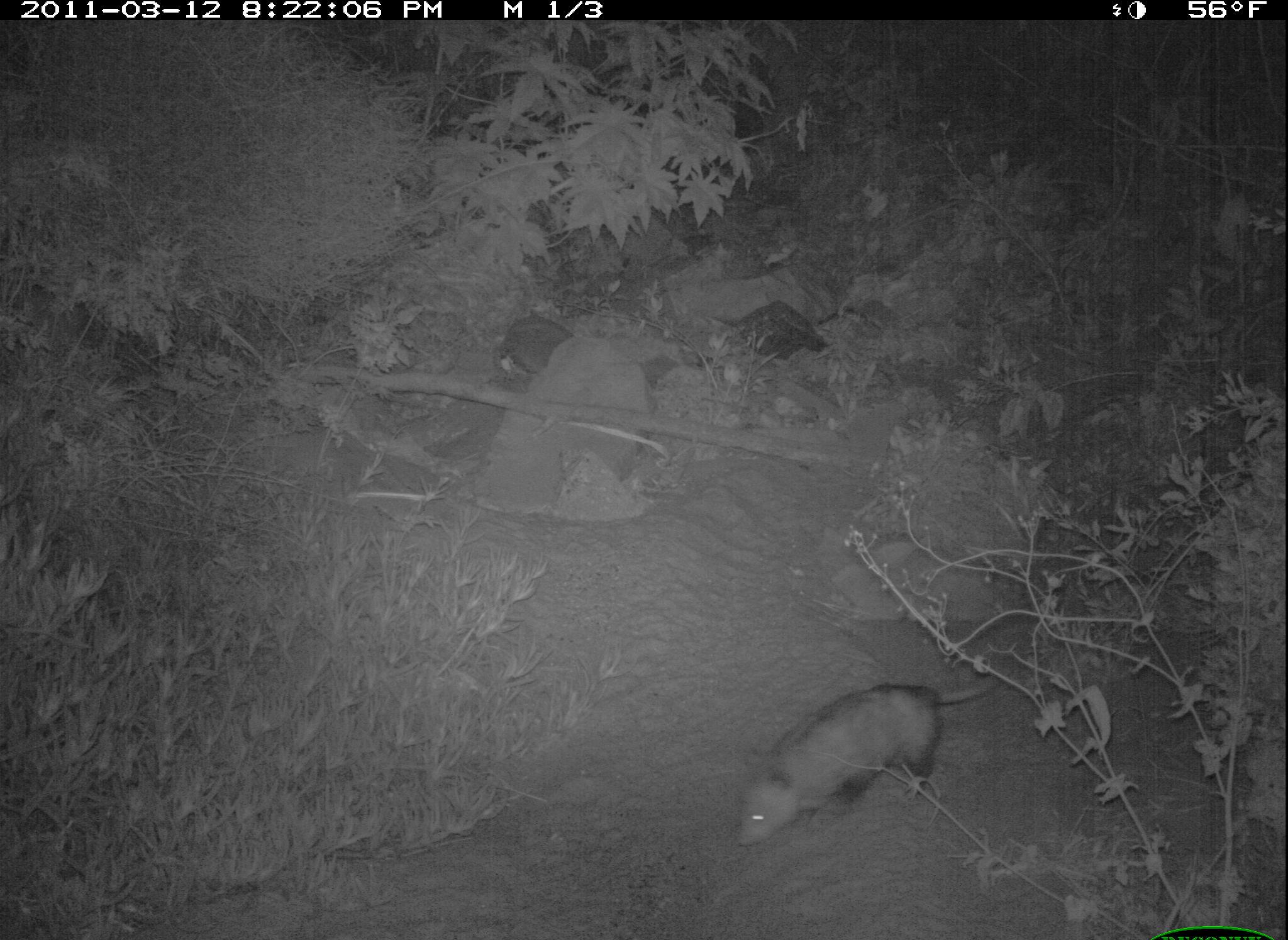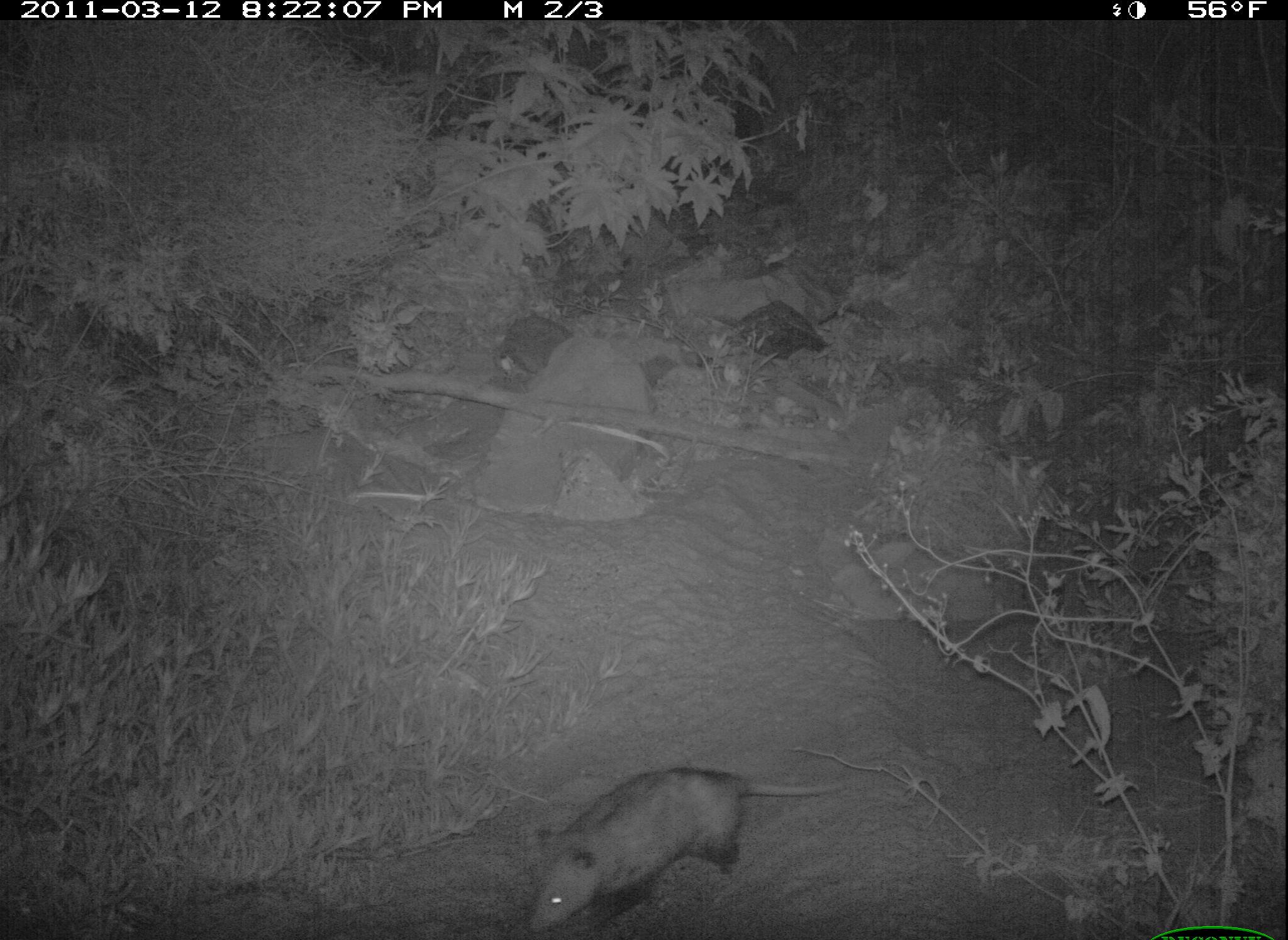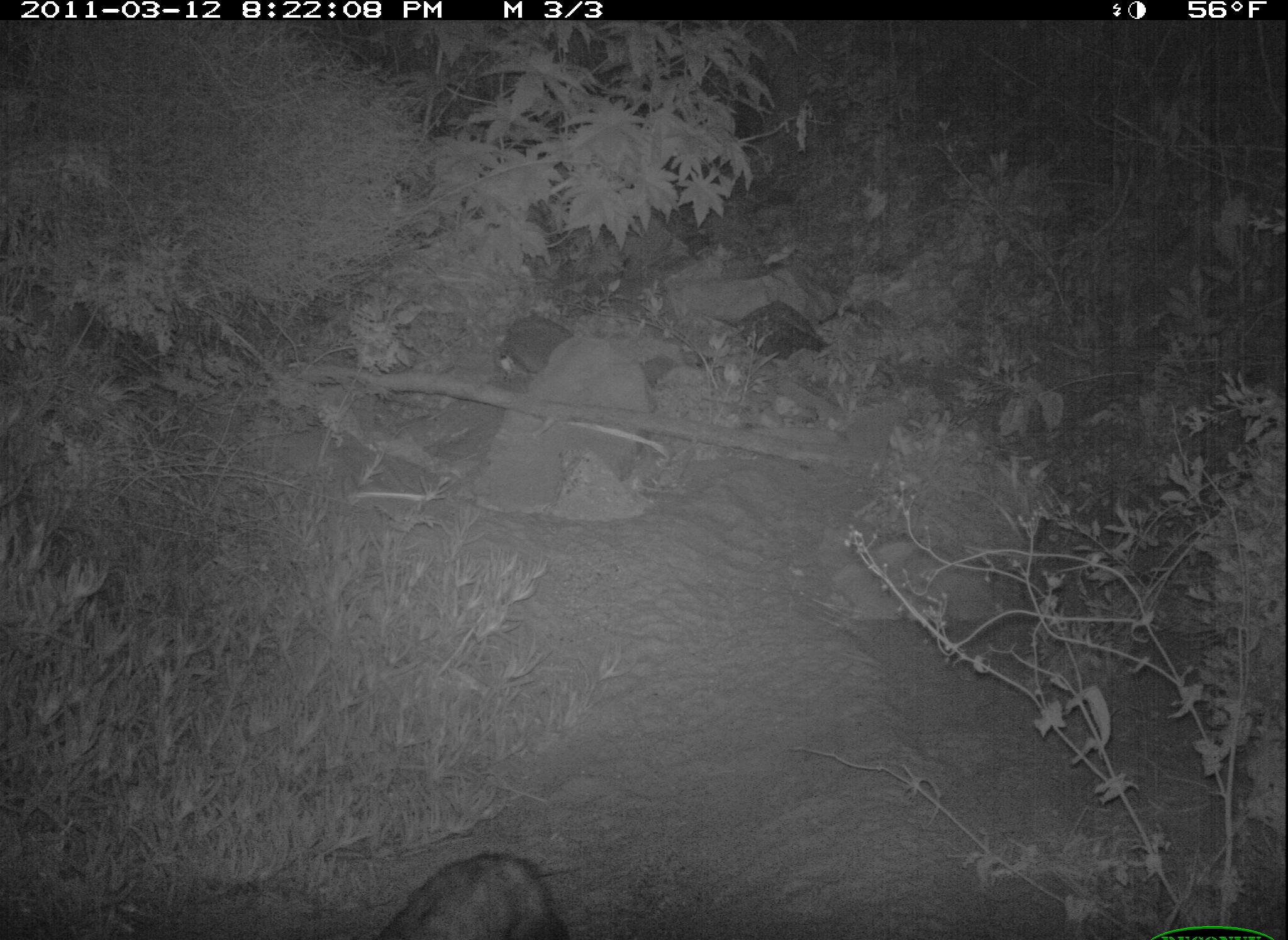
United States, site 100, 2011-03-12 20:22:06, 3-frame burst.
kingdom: Animalia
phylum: Chordata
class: Mammalia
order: Didelphimorphia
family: Didelphidae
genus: Didelphis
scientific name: Didelphis virginiana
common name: virginia opossum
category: opossum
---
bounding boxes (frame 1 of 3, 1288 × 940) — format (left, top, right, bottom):
opossum: (716, 643, 1045, 883)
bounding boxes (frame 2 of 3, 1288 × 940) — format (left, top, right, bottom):
opossum: (515, 760, 863, 937)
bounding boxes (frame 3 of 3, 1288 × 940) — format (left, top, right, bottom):
opossum: (362, 841, 575, 936)